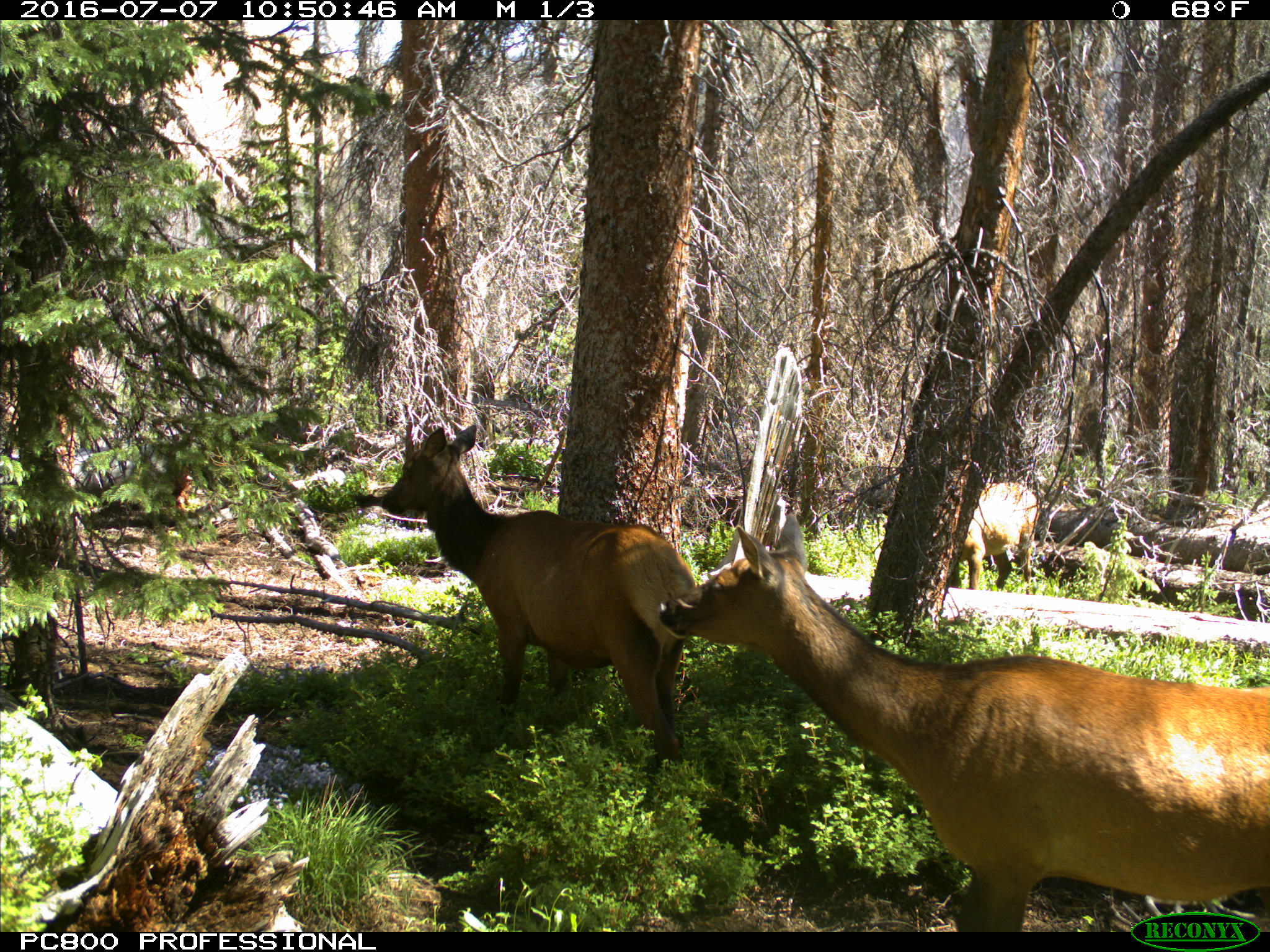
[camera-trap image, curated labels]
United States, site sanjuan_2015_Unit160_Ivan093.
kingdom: Animalia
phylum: Chordata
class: Mammalia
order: Artiodactyla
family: Cervidae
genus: Cervus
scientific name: Cervus elaphus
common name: red deer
Cervus elaphus (red deer).